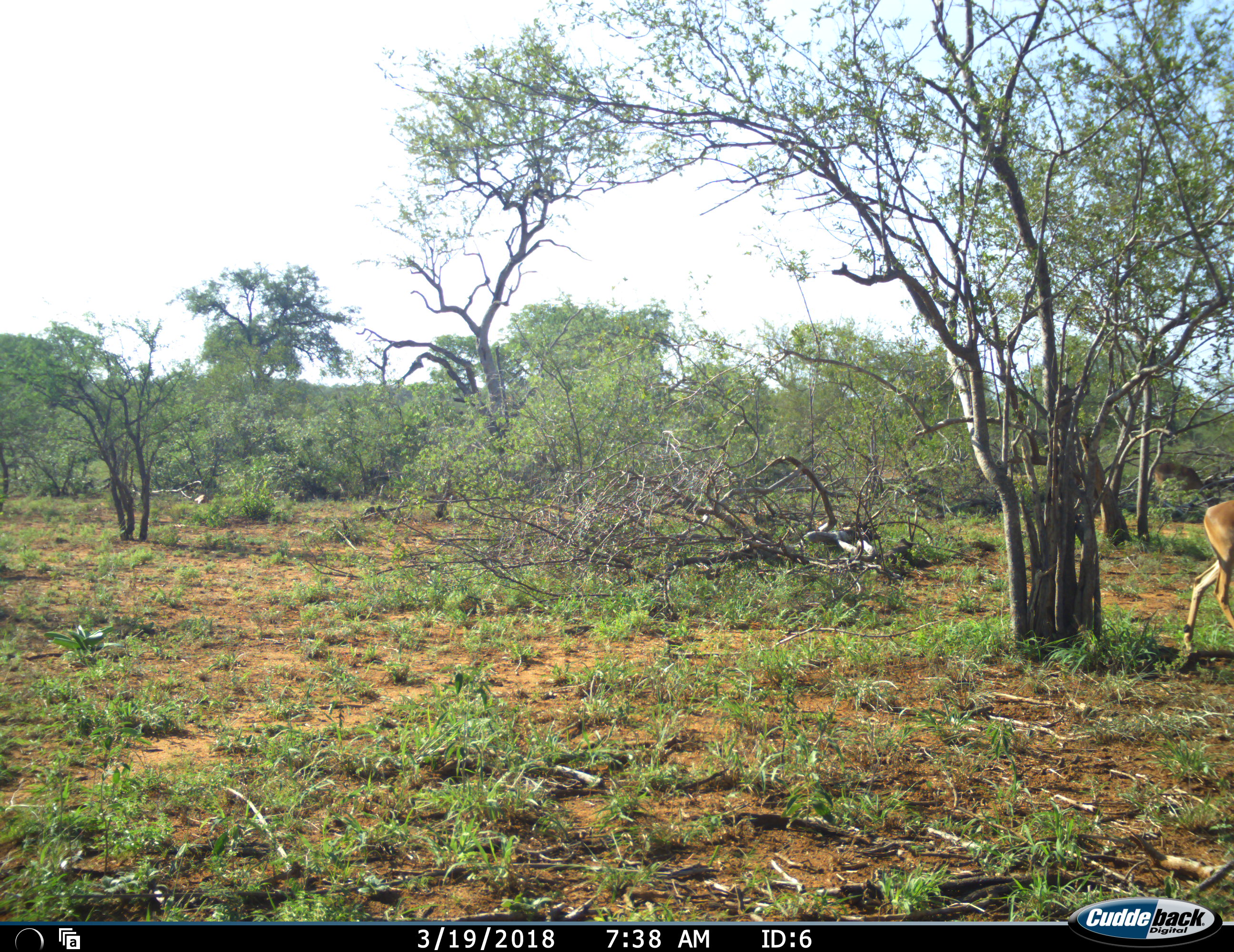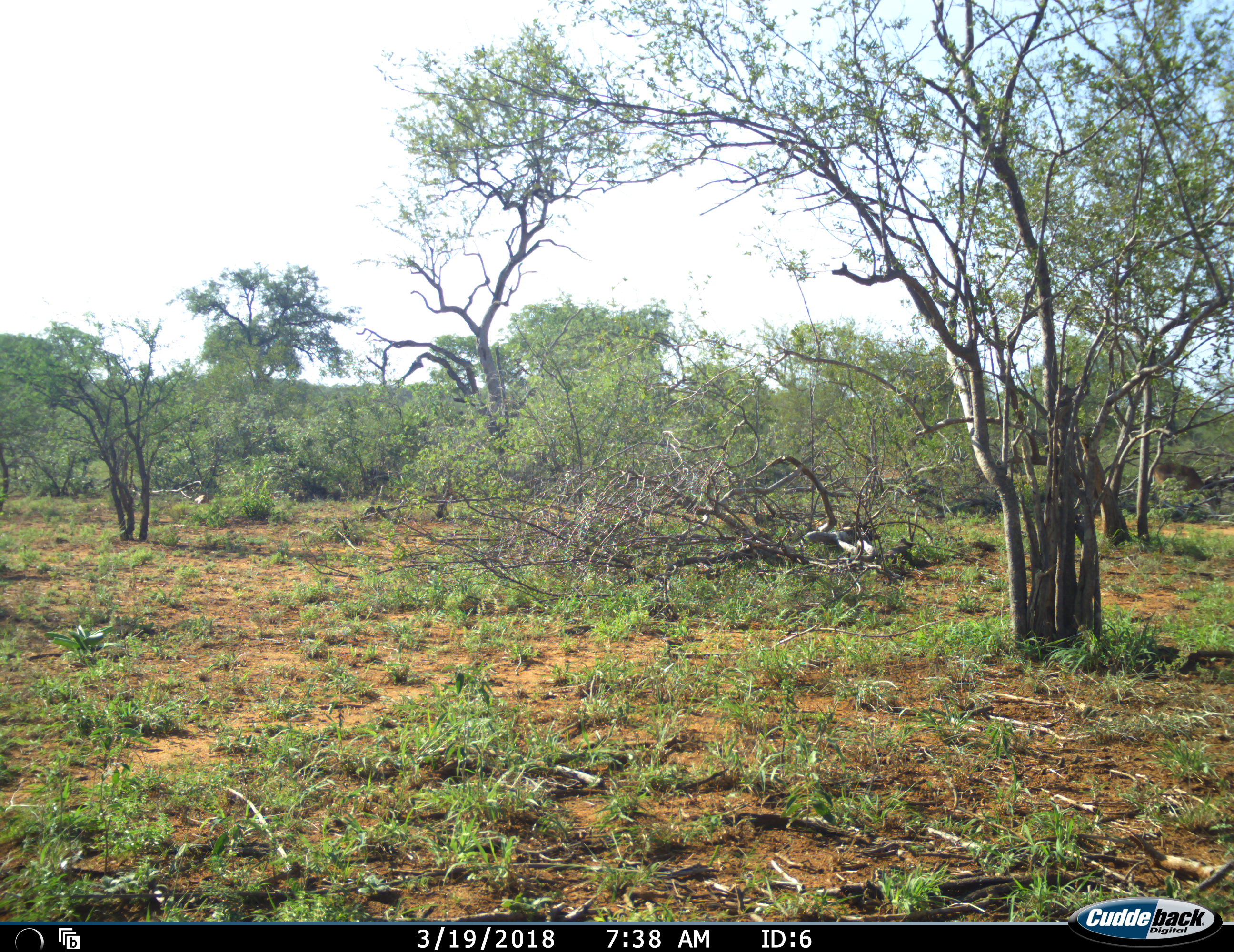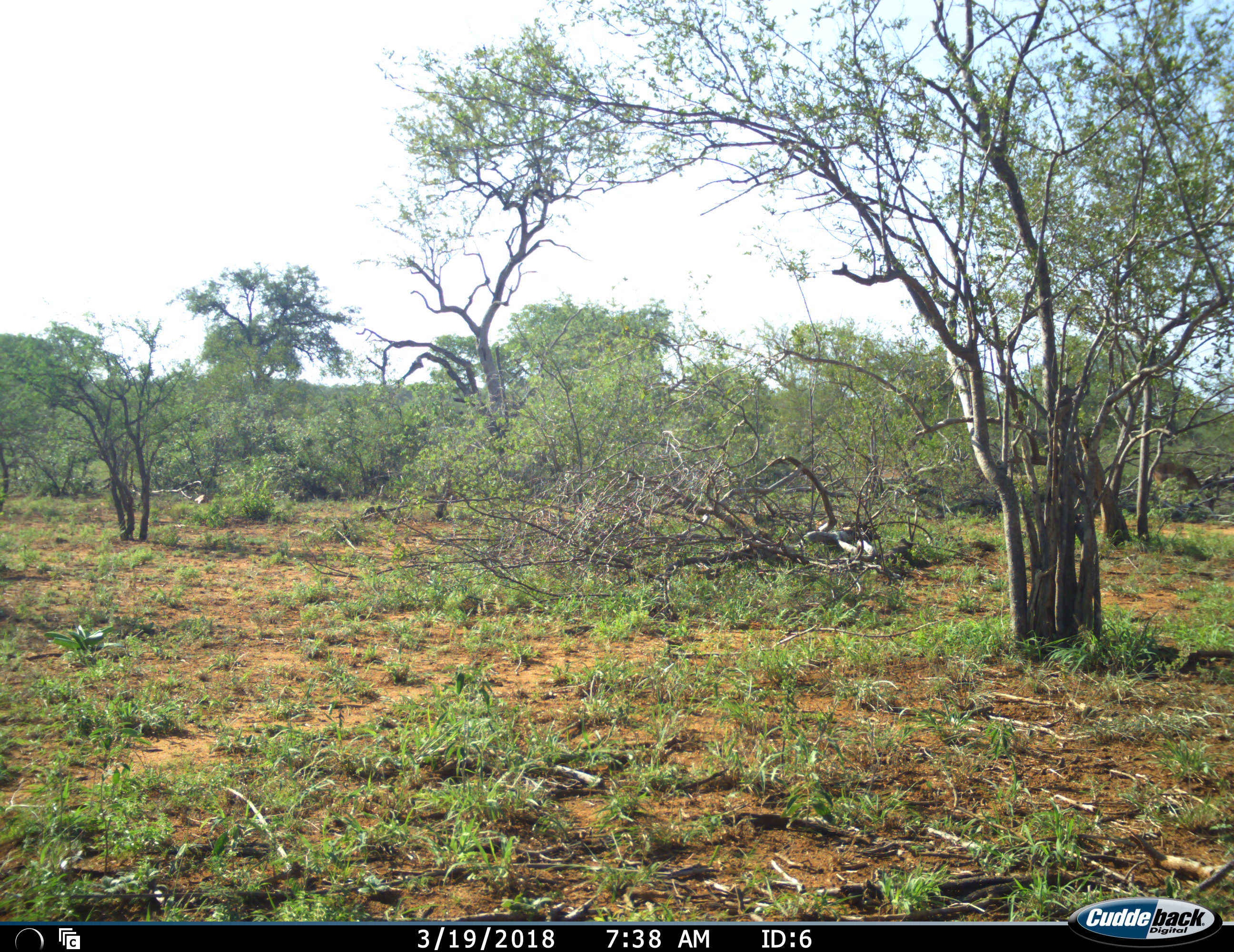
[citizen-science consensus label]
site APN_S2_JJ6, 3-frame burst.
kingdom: Animalia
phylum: Chordata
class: Mammalia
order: Artiodactyla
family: Bovidae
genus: Aepyceros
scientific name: Aepyceros melampus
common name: impala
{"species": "impala (Aepyceros melampus)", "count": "1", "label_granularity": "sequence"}